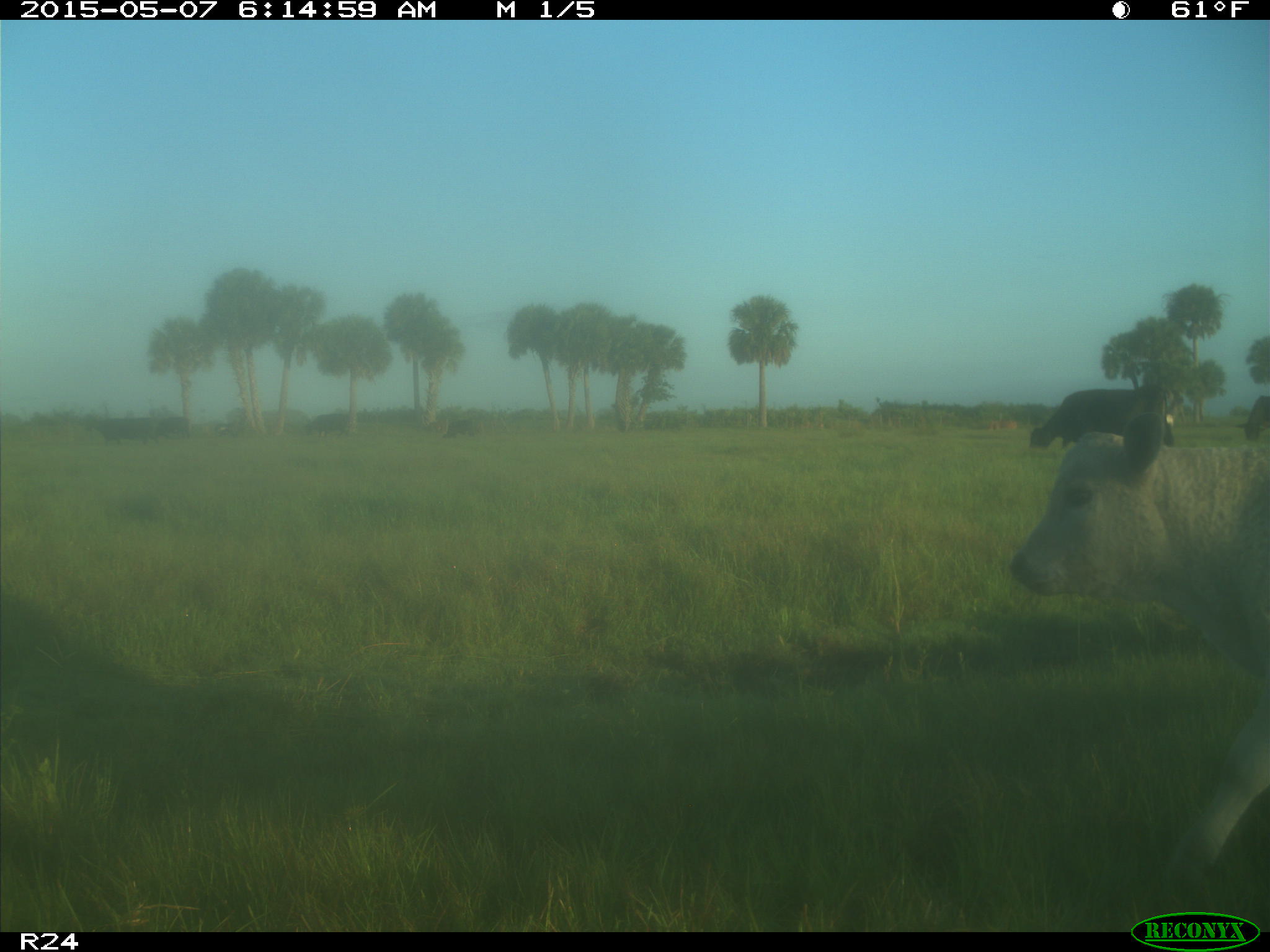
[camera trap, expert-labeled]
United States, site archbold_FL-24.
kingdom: Animalia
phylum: Chordata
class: Mammalia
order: Artiodactyla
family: Bovidae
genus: Bos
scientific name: Bos taurus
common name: domestic cow